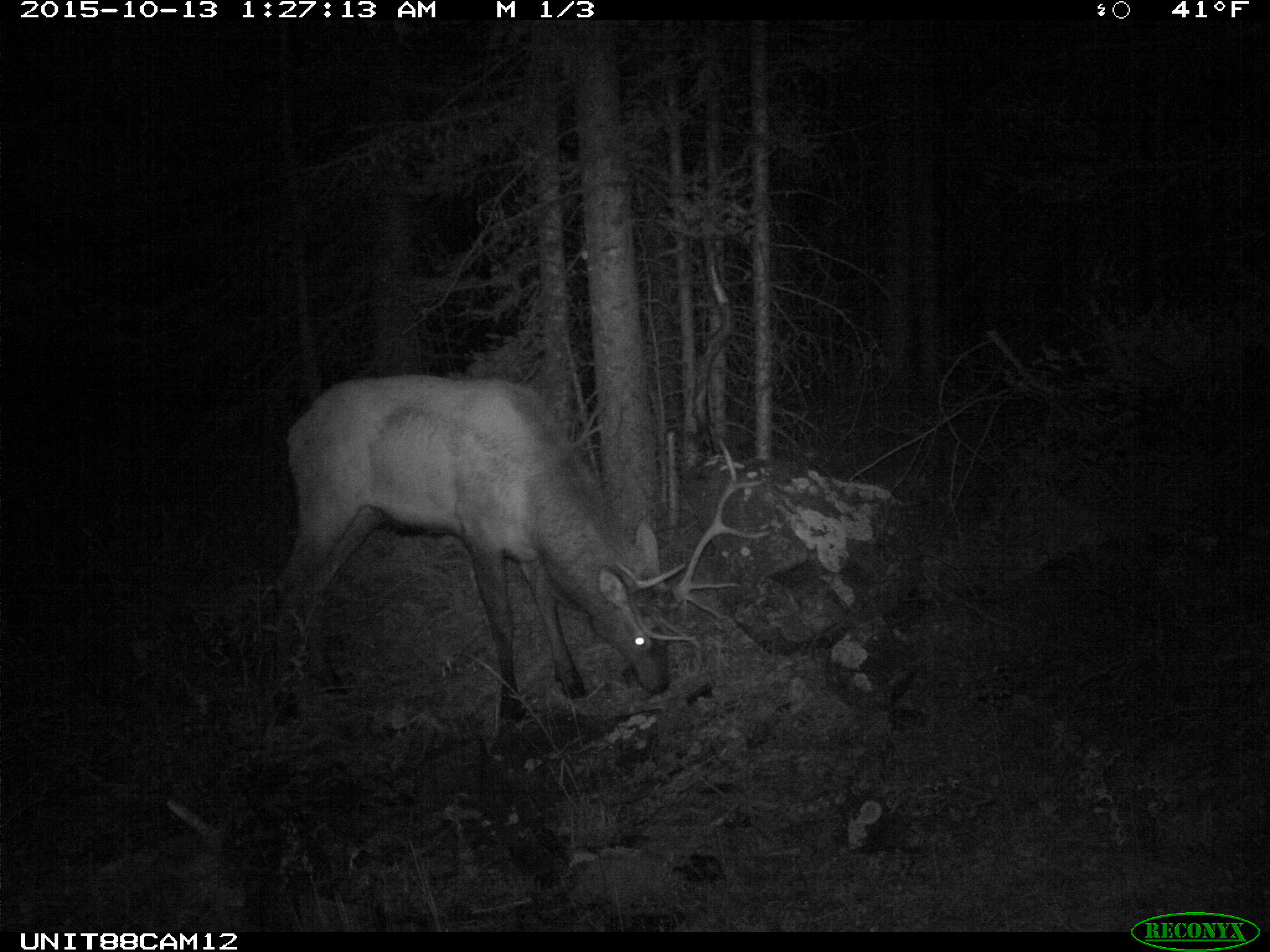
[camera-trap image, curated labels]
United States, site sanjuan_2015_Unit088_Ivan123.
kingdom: Animalia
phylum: Chordata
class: Mammalia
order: Artiodactyla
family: Cervidae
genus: Cervus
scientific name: Cervus elaphus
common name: red deer